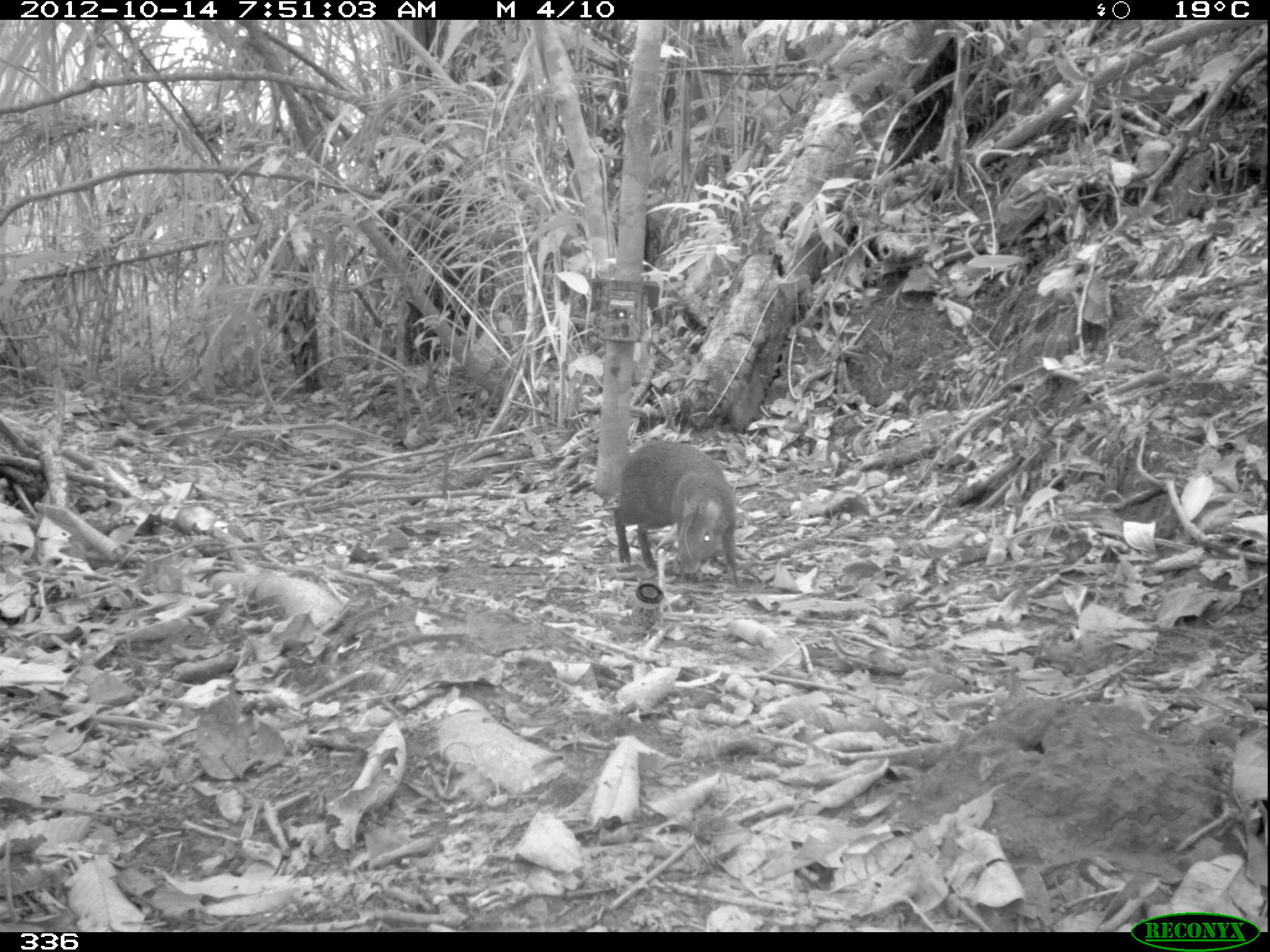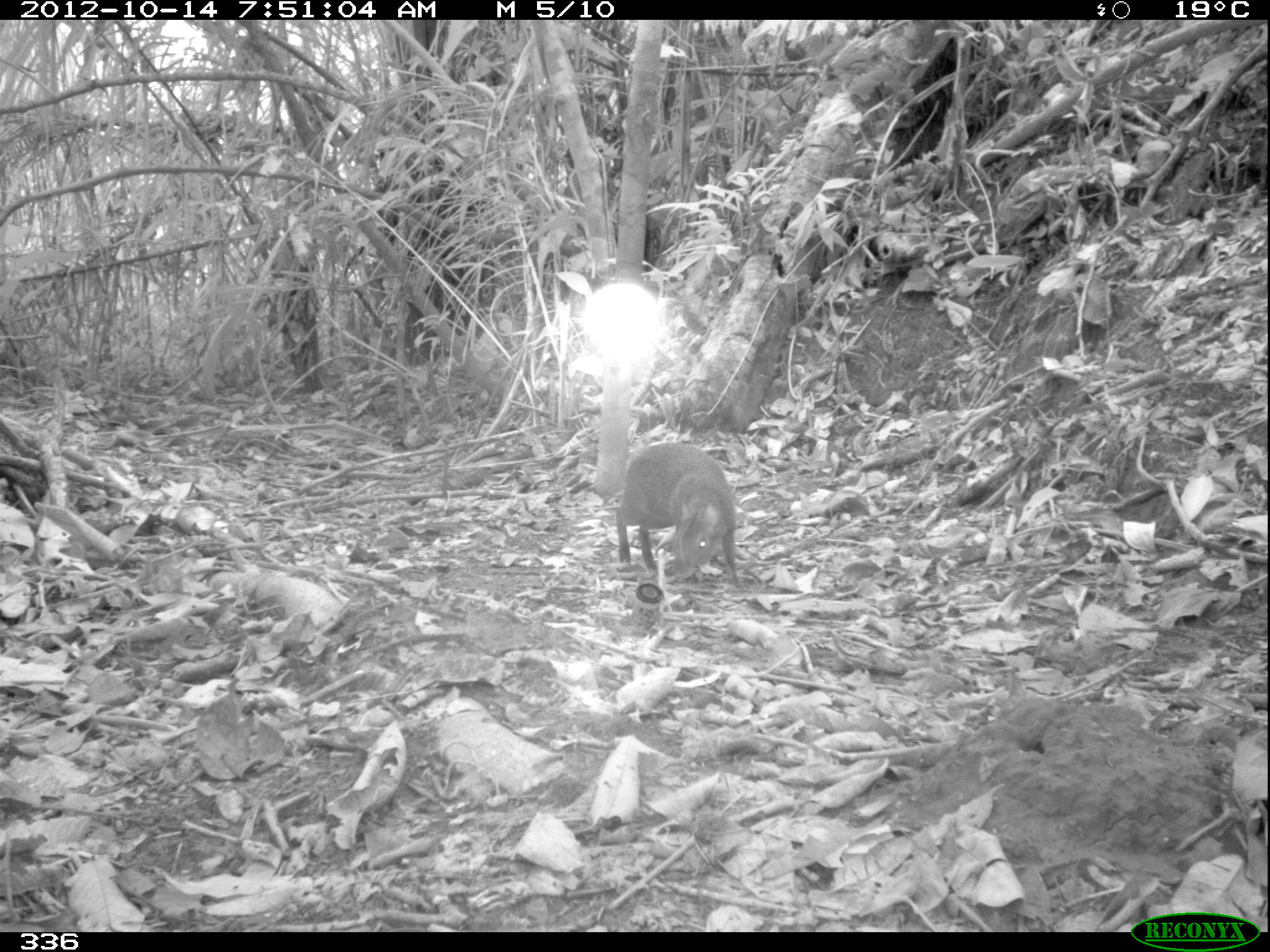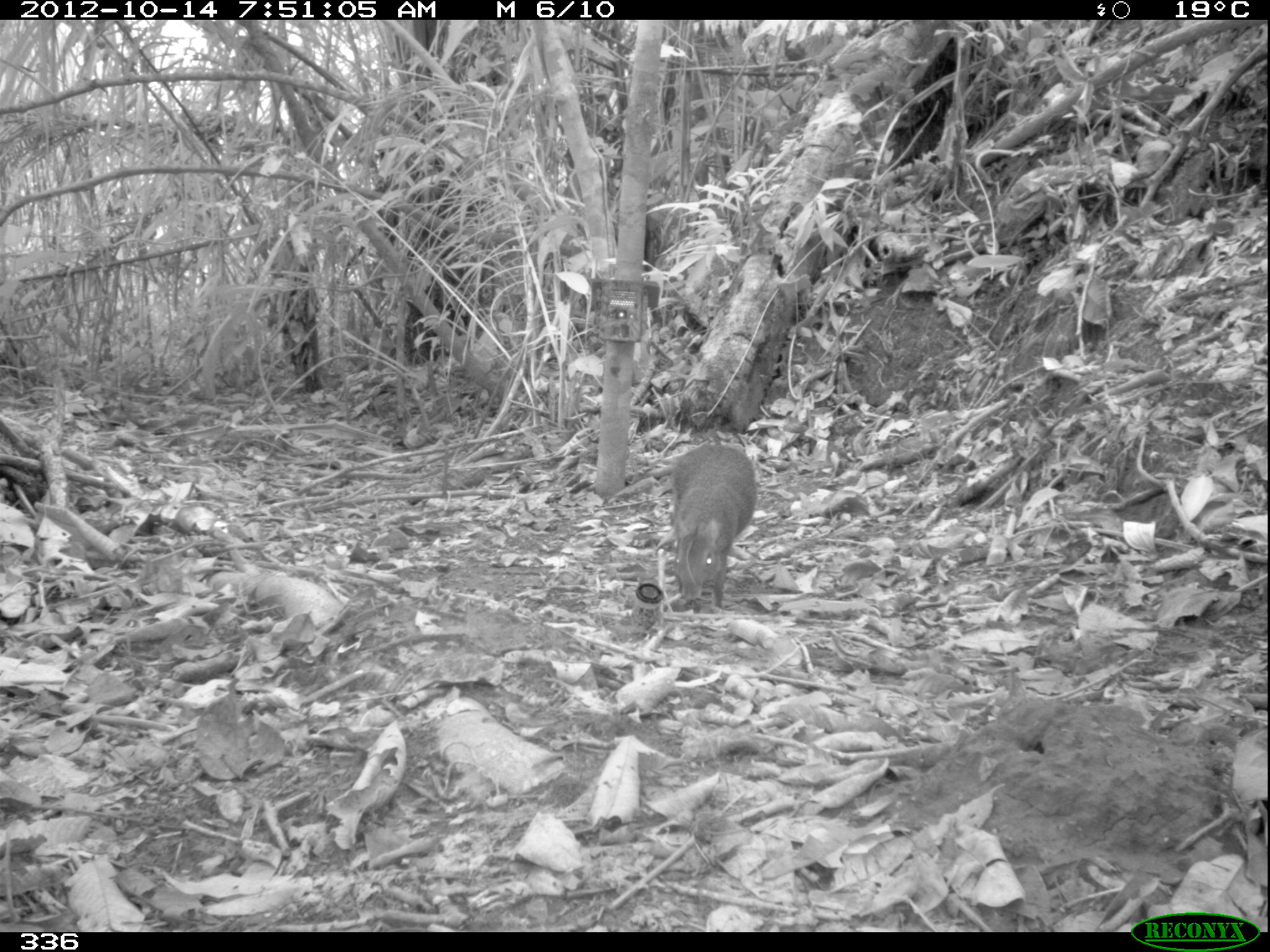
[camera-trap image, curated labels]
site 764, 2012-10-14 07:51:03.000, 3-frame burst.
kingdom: Animalia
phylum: Chordata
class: Mammalia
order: Rodentia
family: Dasyproctidae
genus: Dasyprocta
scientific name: Dasyprocta punctata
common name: central american agouti